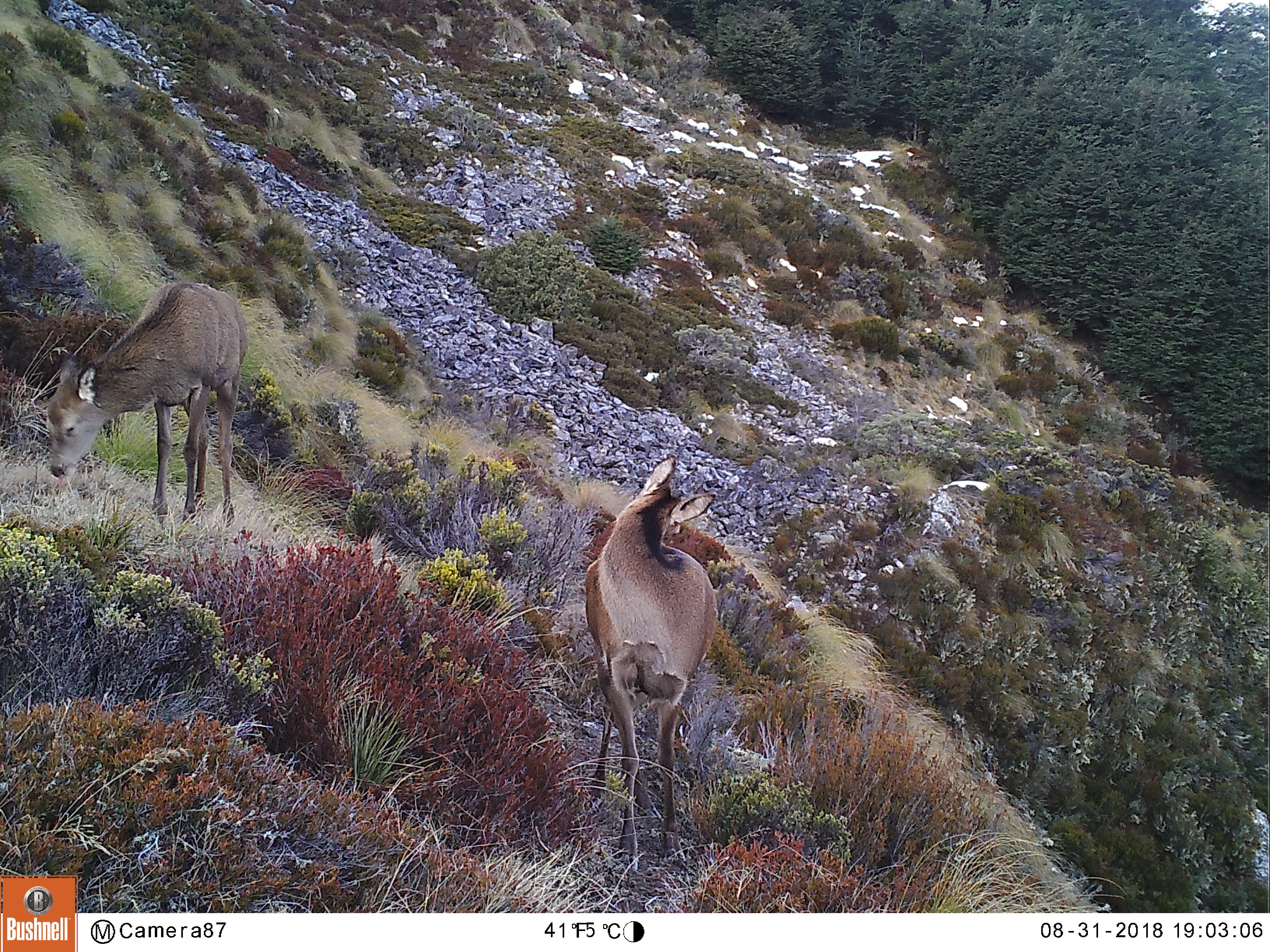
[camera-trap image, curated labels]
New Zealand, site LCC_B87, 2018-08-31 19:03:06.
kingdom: Animalia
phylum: Chordata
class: Mammalia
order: Artiodactyla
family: Cervidae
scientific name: Cervidae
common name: deer